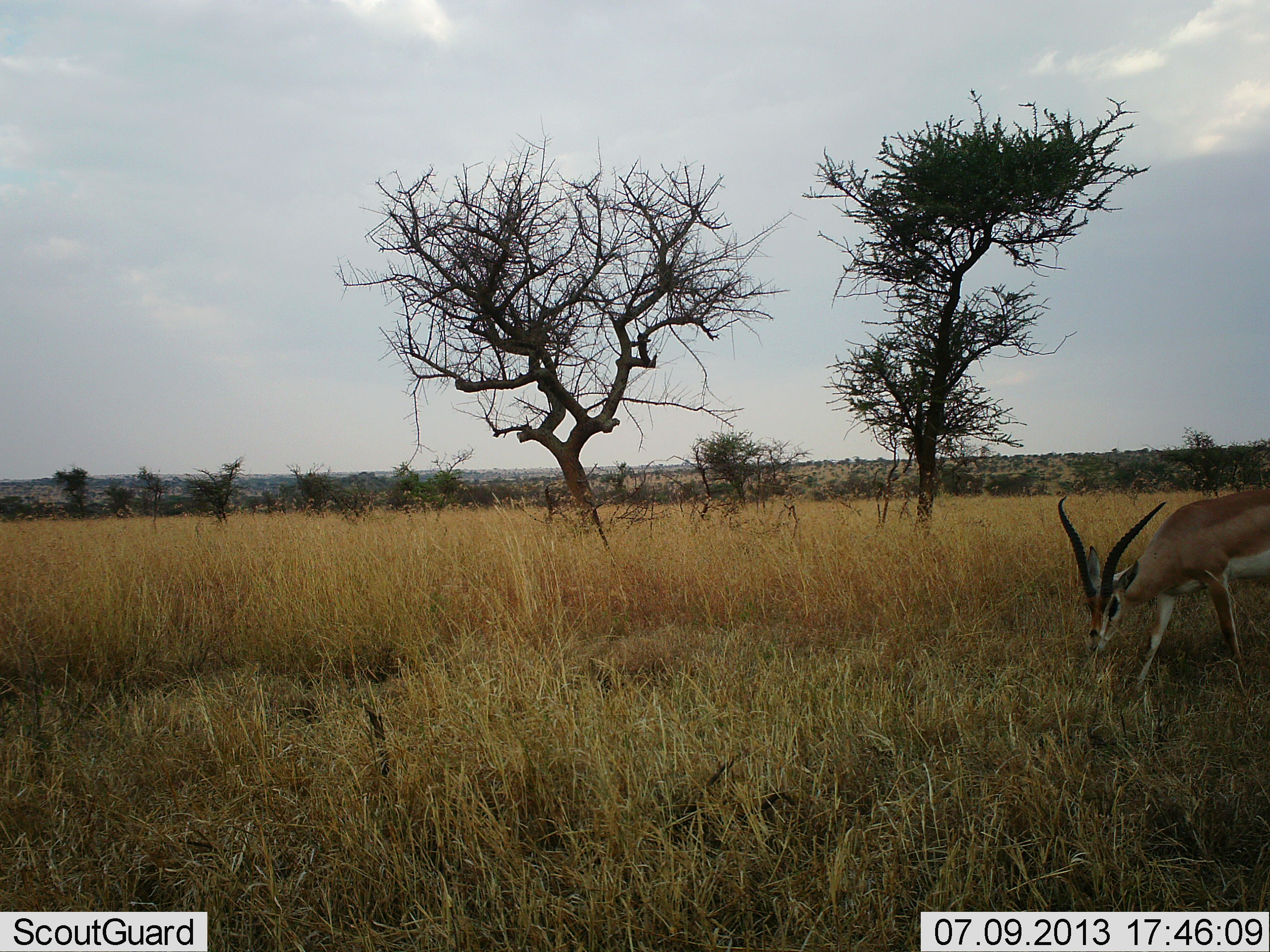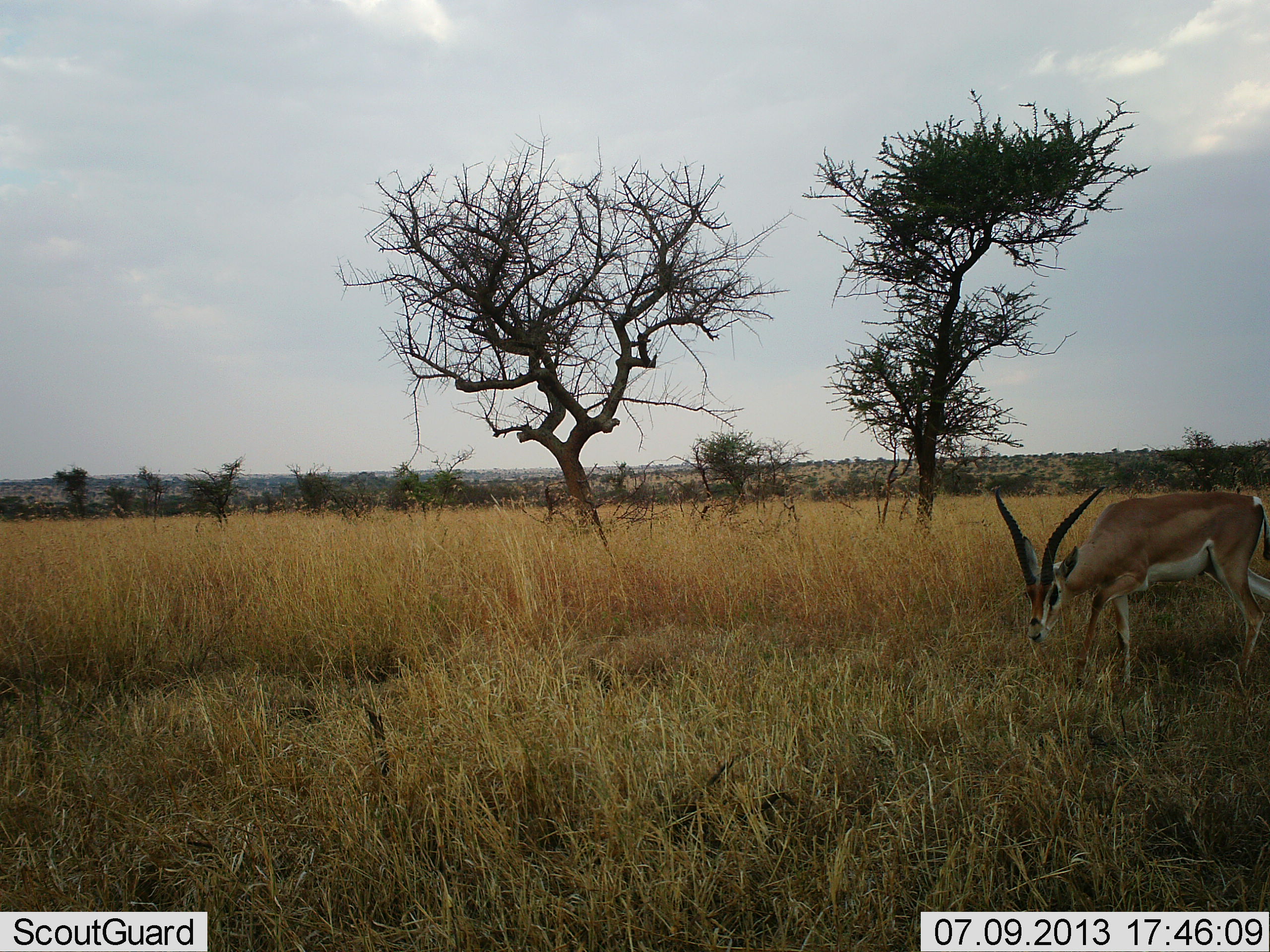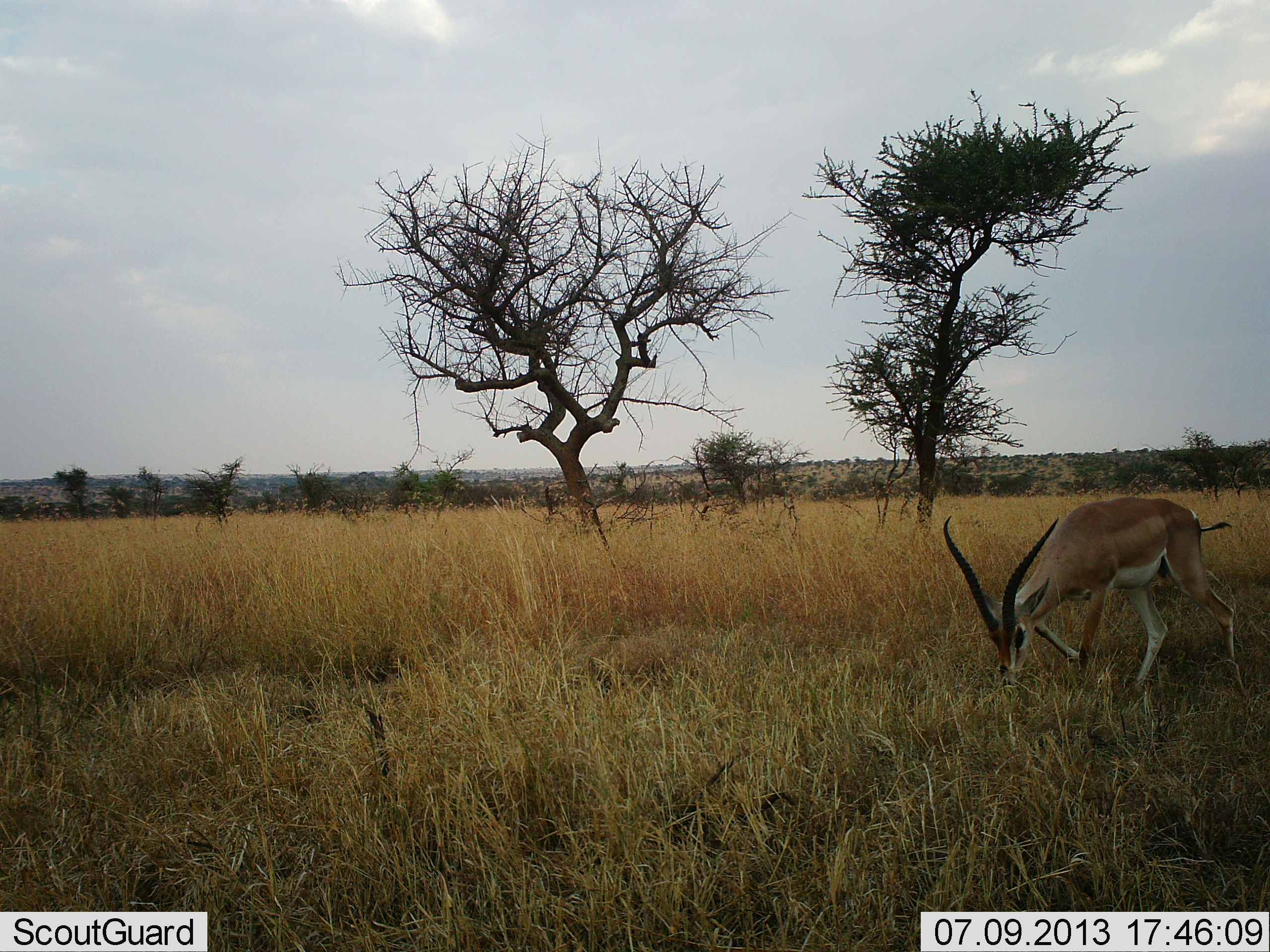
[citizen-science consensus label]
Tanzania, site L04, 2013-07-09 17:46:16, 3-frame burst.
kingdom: Animalia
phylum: Chordata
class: Mammalia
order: Artiodactyla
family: Bovidae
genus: Nanger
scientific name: Nanger granti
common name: grant's gazelle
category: gazellegrants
Gazellegrants (grant's gazelle) (Nanger granti), count 1. Behavior (volunteer vote fractions): standing 6%, resting 0%, moving 81%, interacting 0%. Young present (vote fraction): 0%. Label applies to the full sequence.